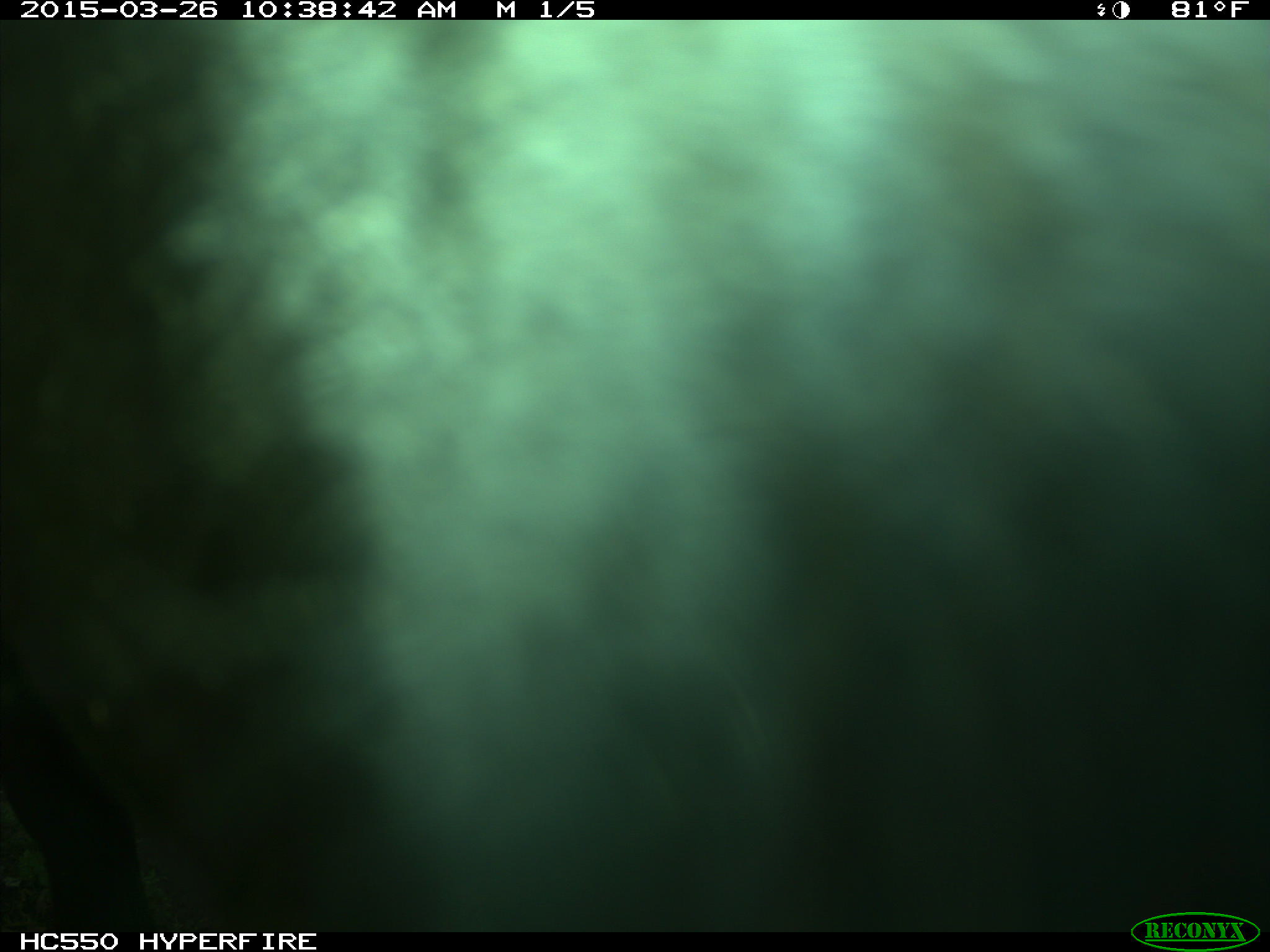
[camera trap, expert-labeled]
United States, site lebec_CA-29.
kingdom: Animalia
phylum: Chordata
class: Mammalia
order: Artiodactyla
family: Bovidae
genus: Bos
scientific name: Bos taurus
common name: domestic cow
Bos taurus (domestic cow).